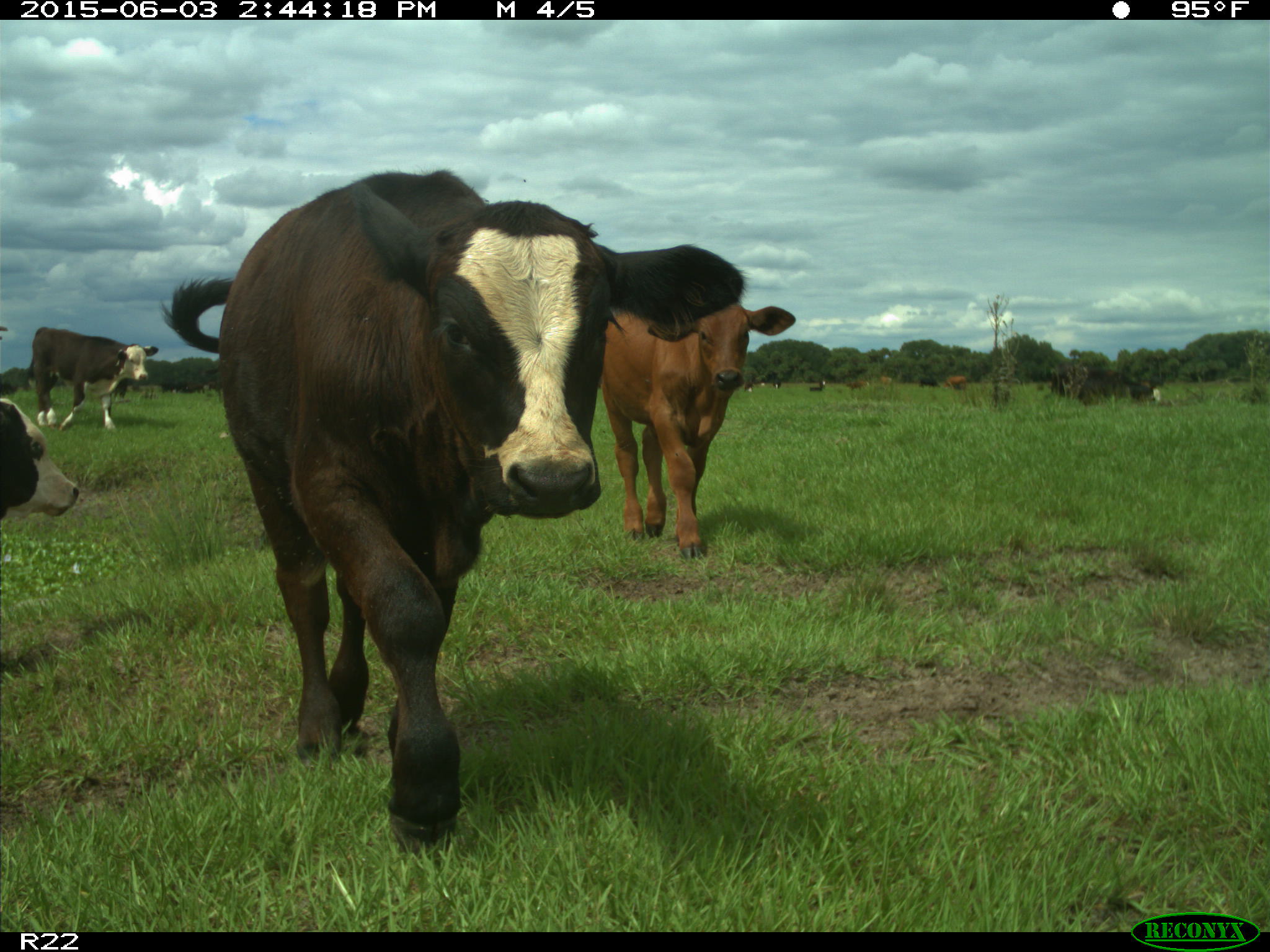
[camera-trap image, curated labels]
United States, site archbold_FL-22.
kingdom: Animalia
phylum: Chordata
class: Mammalia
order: Artiodactyla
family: Bovidae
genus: Bos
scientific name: Bos taurus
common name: domestic cow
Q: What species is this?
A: Bos taurus (domestic cow).